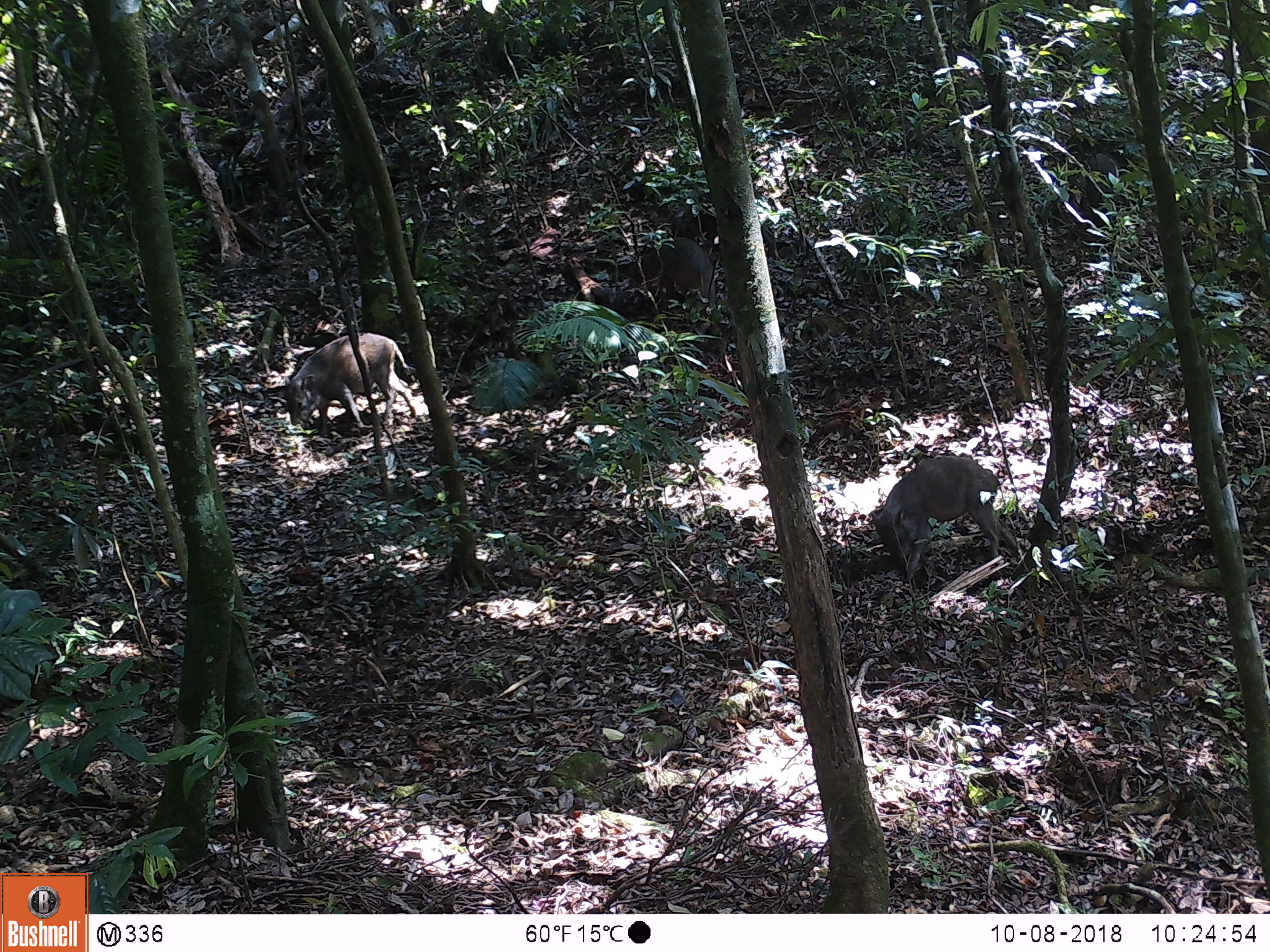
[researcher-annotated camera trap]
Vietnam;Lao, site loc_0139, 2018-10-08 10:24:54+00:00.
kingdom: Animalia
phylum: Chordata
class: Mammalia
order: Artiodactyla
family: Suidae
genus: Sus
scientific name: Sus scrofa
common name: eurasian wild pig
Eurasian wild pig (Sus scrofa). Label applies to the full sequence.